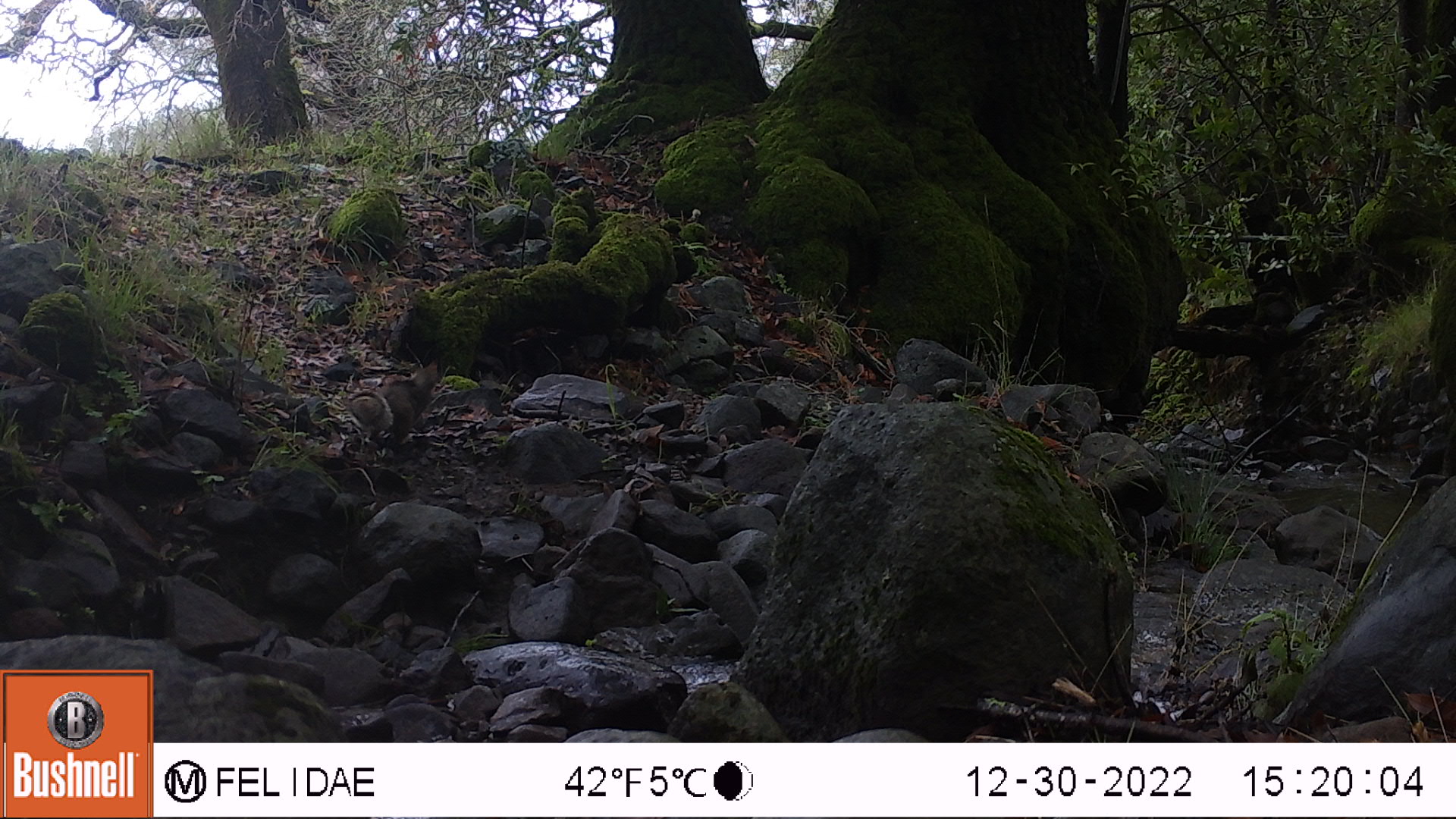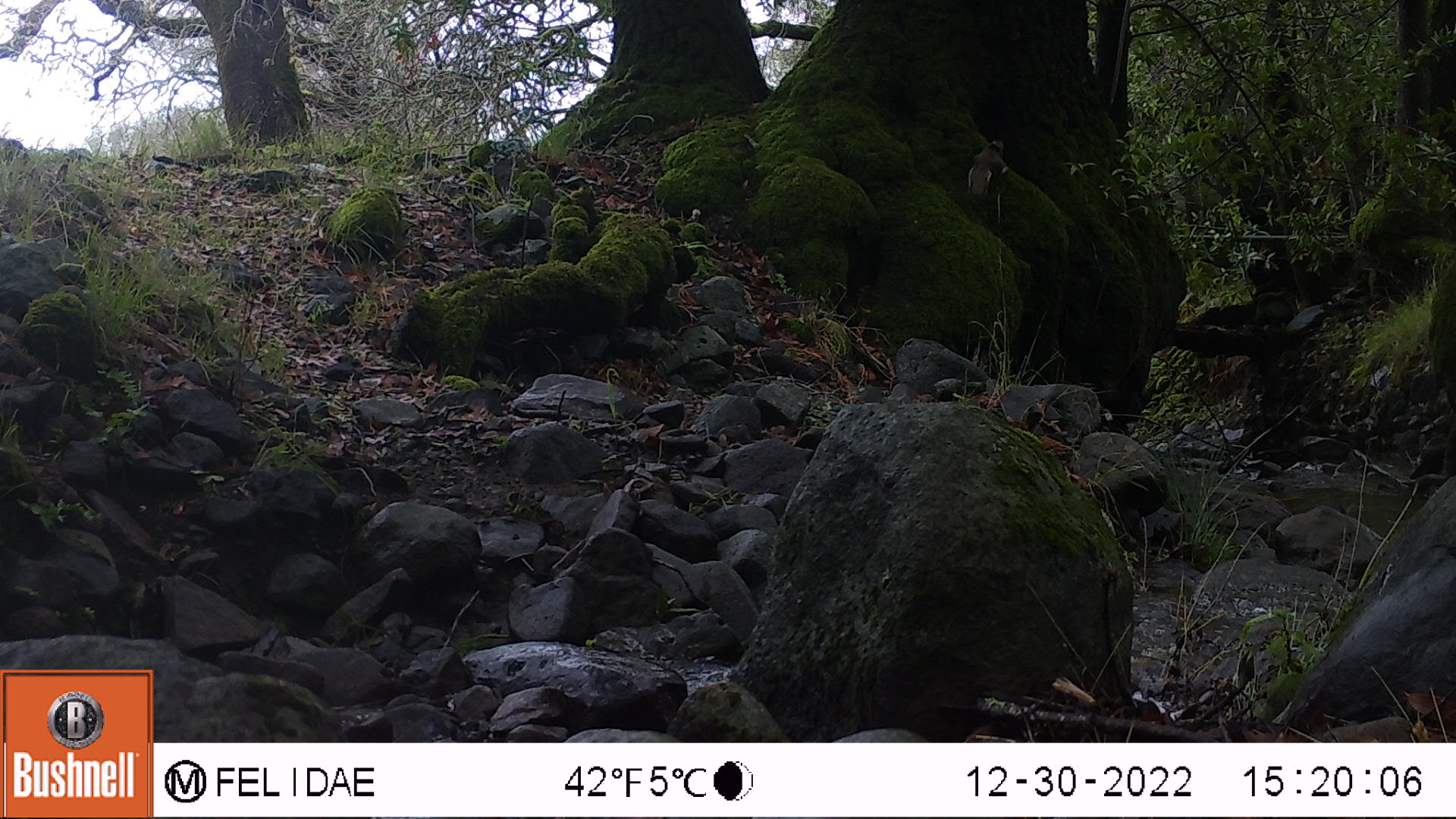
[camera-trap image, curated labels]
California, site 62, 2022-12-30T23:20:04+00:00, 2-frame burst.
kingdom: Animalia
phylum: Chordata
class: Mammalia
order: Rodentia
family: Sciuridae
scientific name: Sciuridae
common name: squirrel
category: unknown squirrel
Unknown squirrel (squirrel) (Sciuridae).